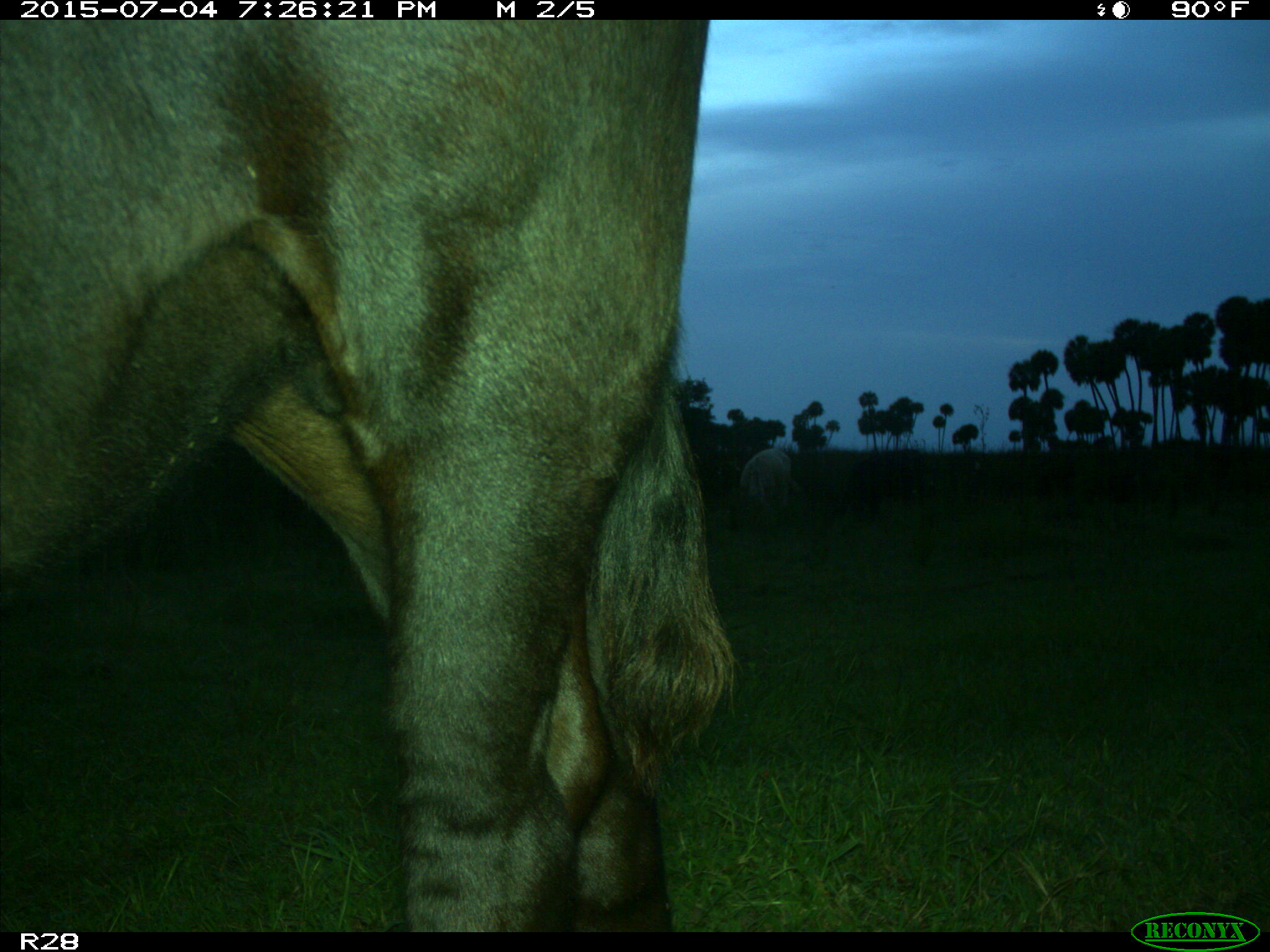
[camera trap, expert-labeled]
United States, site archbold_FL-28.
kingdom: Animalia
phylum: Chordata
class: Mammalia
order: Artiodactyla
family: Bovidae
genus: Bos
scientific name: Bos taurus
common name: domestic cow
Bos taurus (domestic cow).